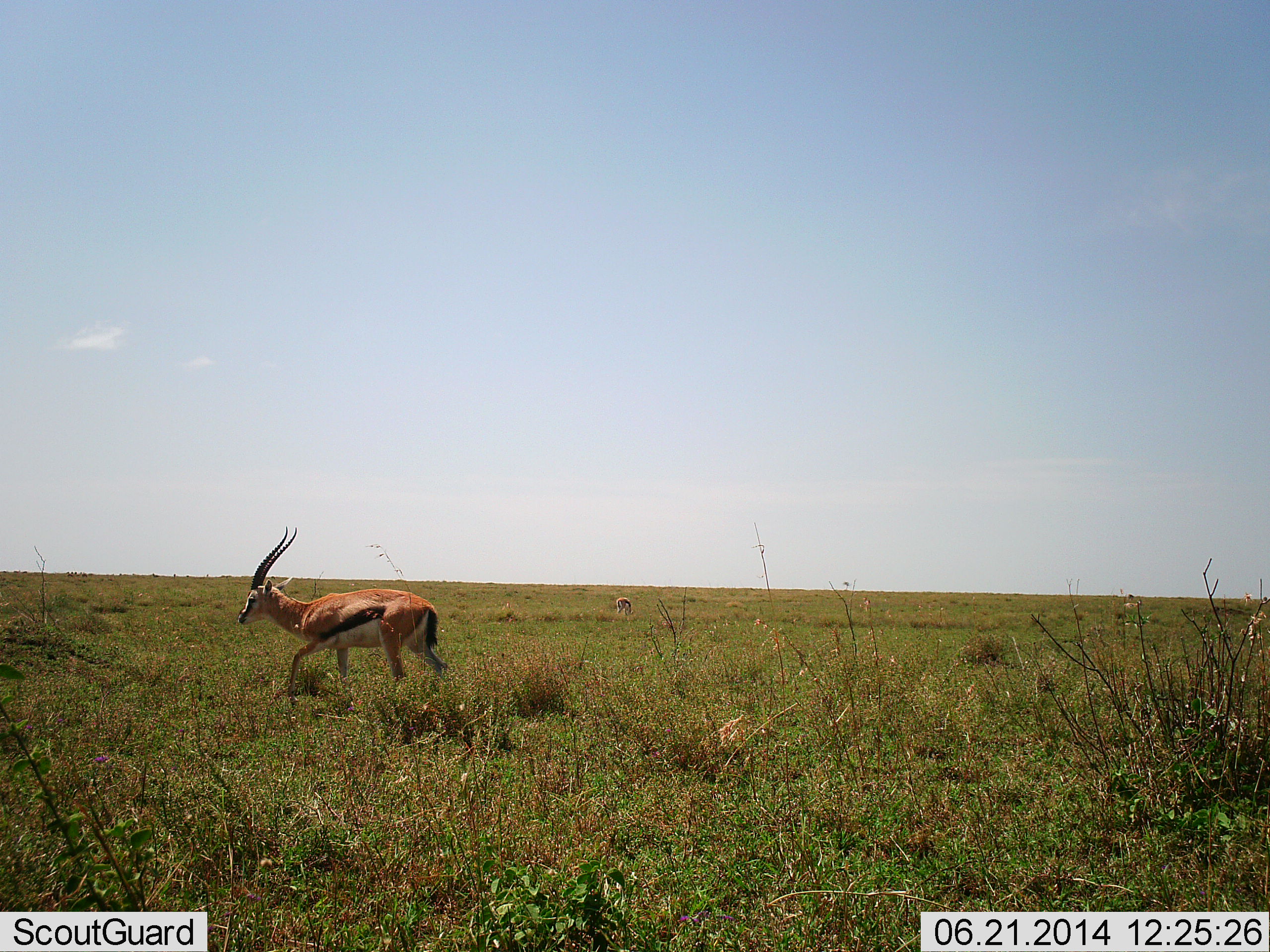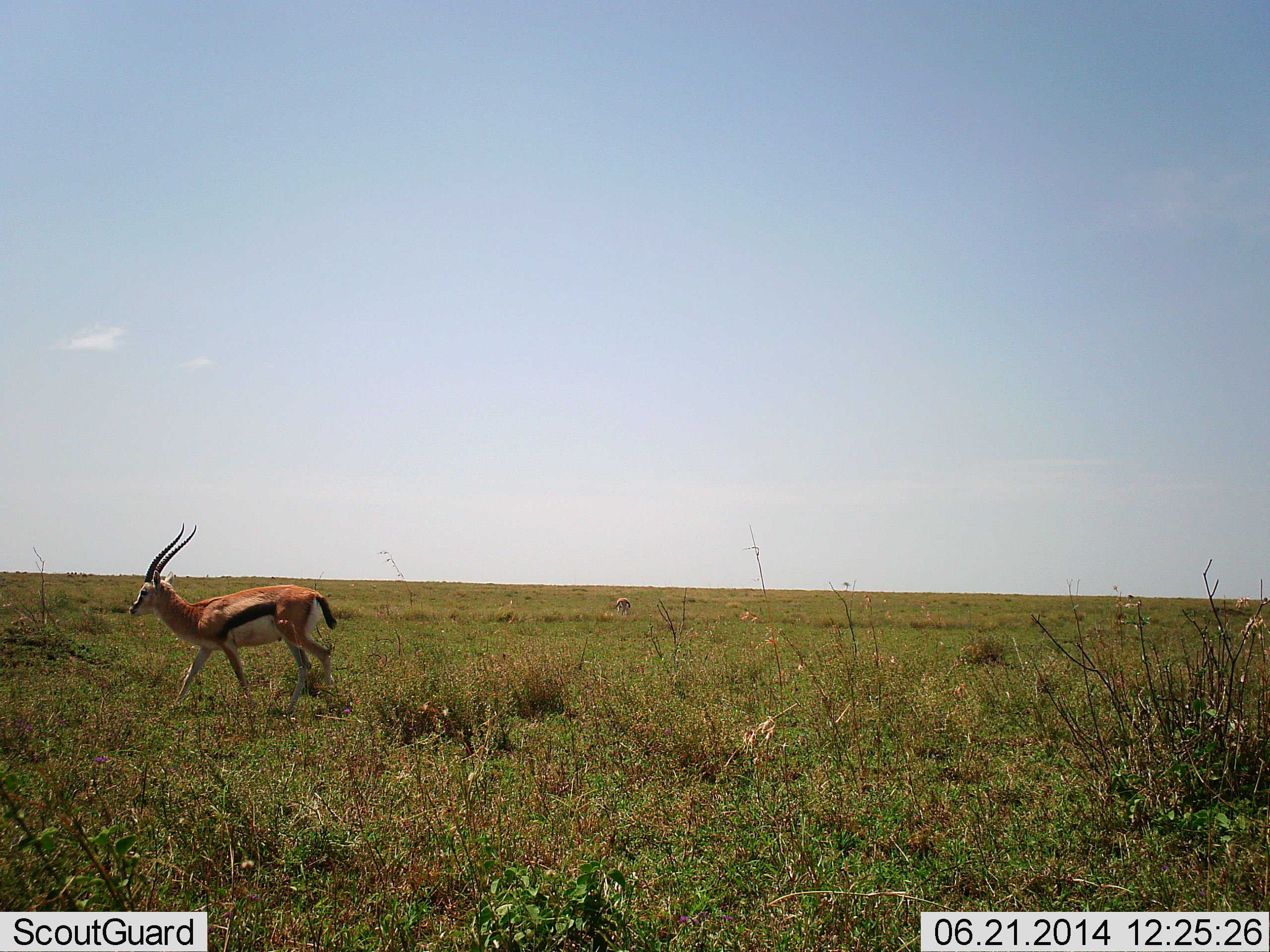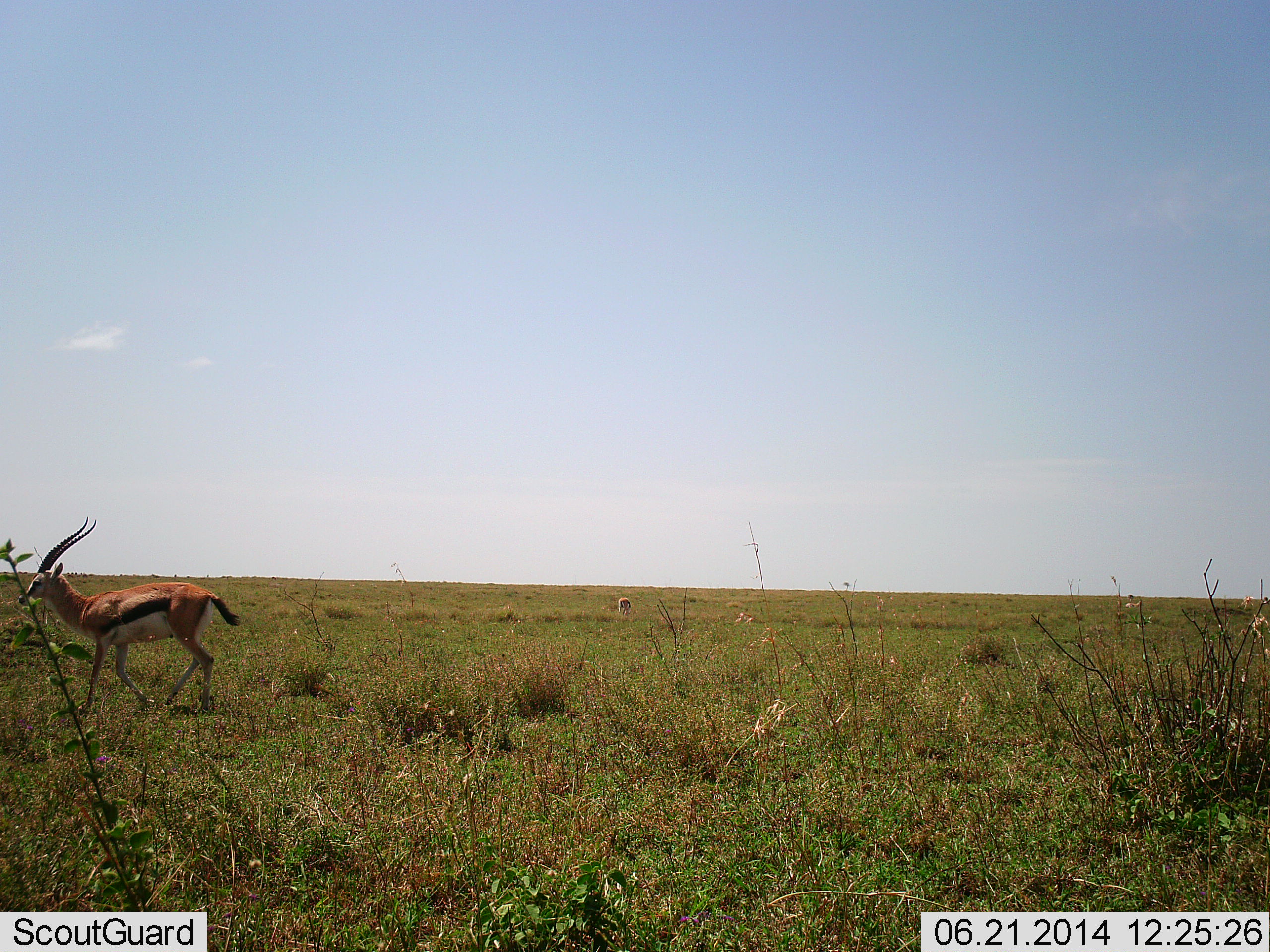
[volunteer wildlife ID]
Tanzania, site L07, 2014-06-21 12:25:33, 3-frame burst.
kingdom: Animalia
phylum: Chordata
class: Mammalia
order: Artiodactyla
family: Bovidae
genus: Eudorcas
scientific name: Eudorcas thomsonii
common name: thomson's gazelle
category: gazellethomsons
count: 1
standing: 30%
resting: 0%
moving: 100%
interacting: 0%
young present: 0%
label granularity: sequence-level